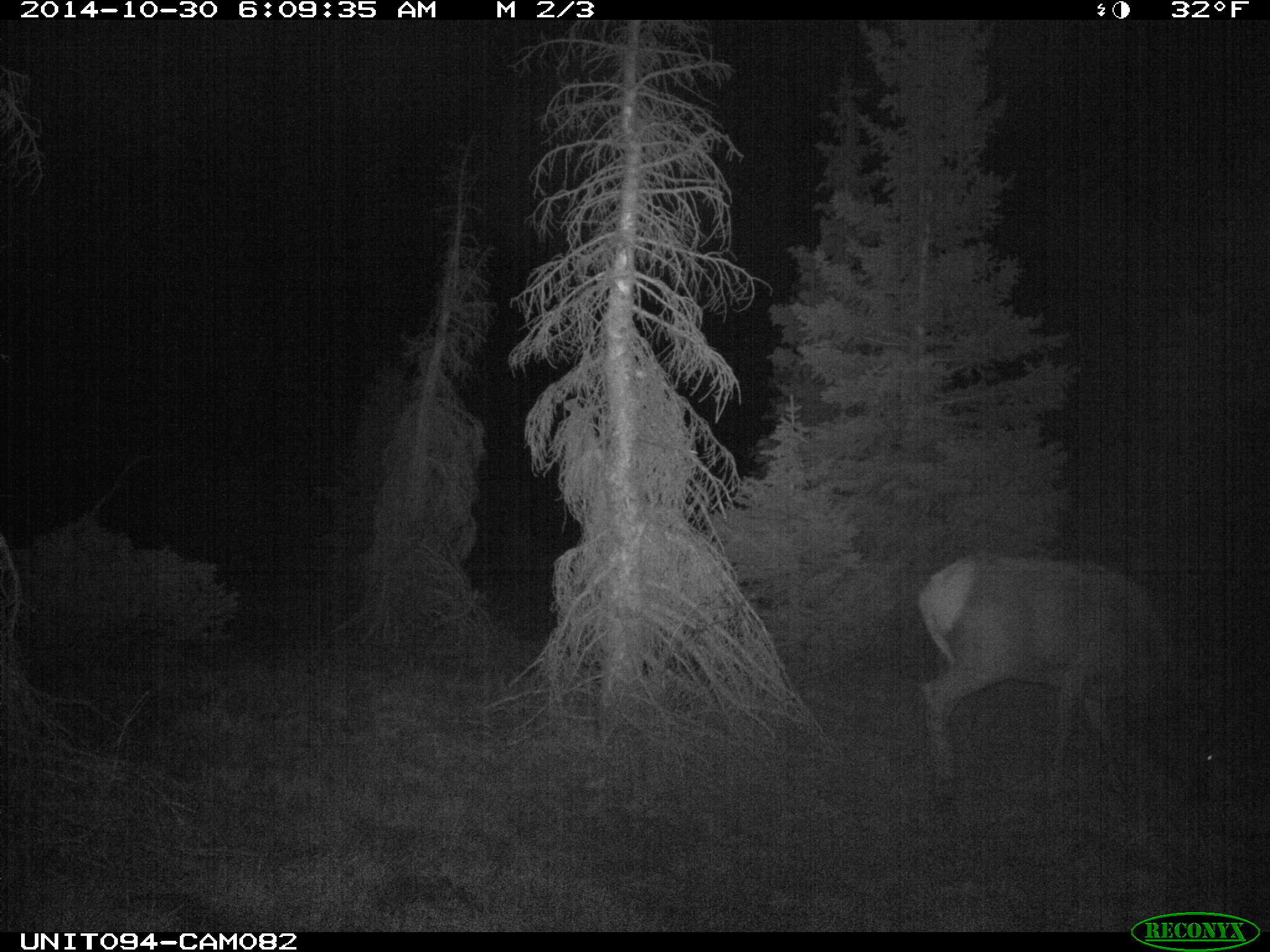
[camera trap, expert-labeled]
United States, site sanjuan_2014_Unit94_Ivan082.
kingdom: Animalia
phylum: Chordata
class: Mammalia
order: Artiodactyla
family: Cervidae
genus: Cervus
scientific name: Cervus elaphus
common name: red deer